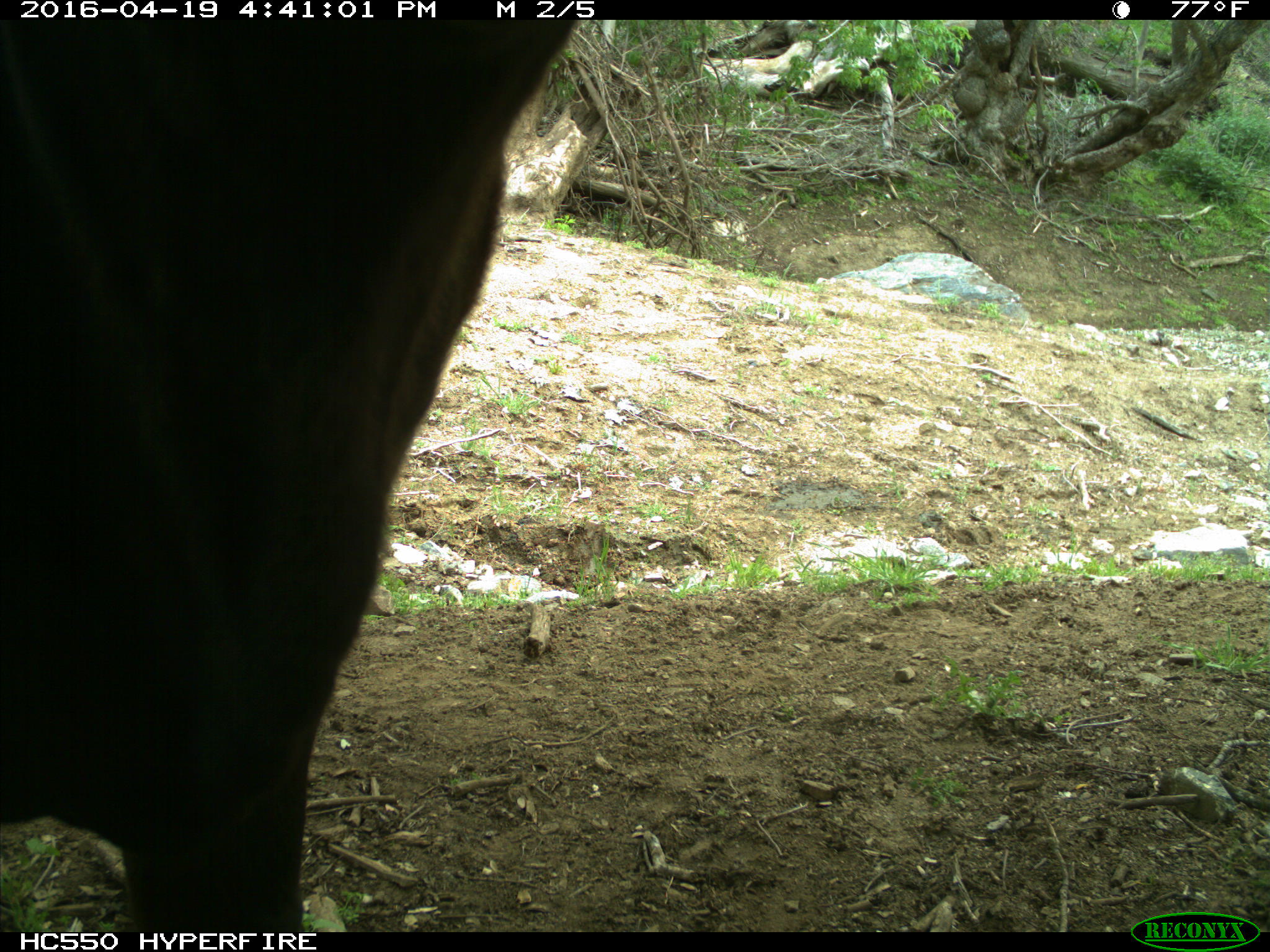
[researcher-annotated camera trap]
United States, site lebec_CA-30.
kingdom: Animalia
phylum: Chordata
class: Mammalia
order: Artiodactyla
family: Bovidae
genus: Bos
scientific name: Bos taurus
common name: domestic cow